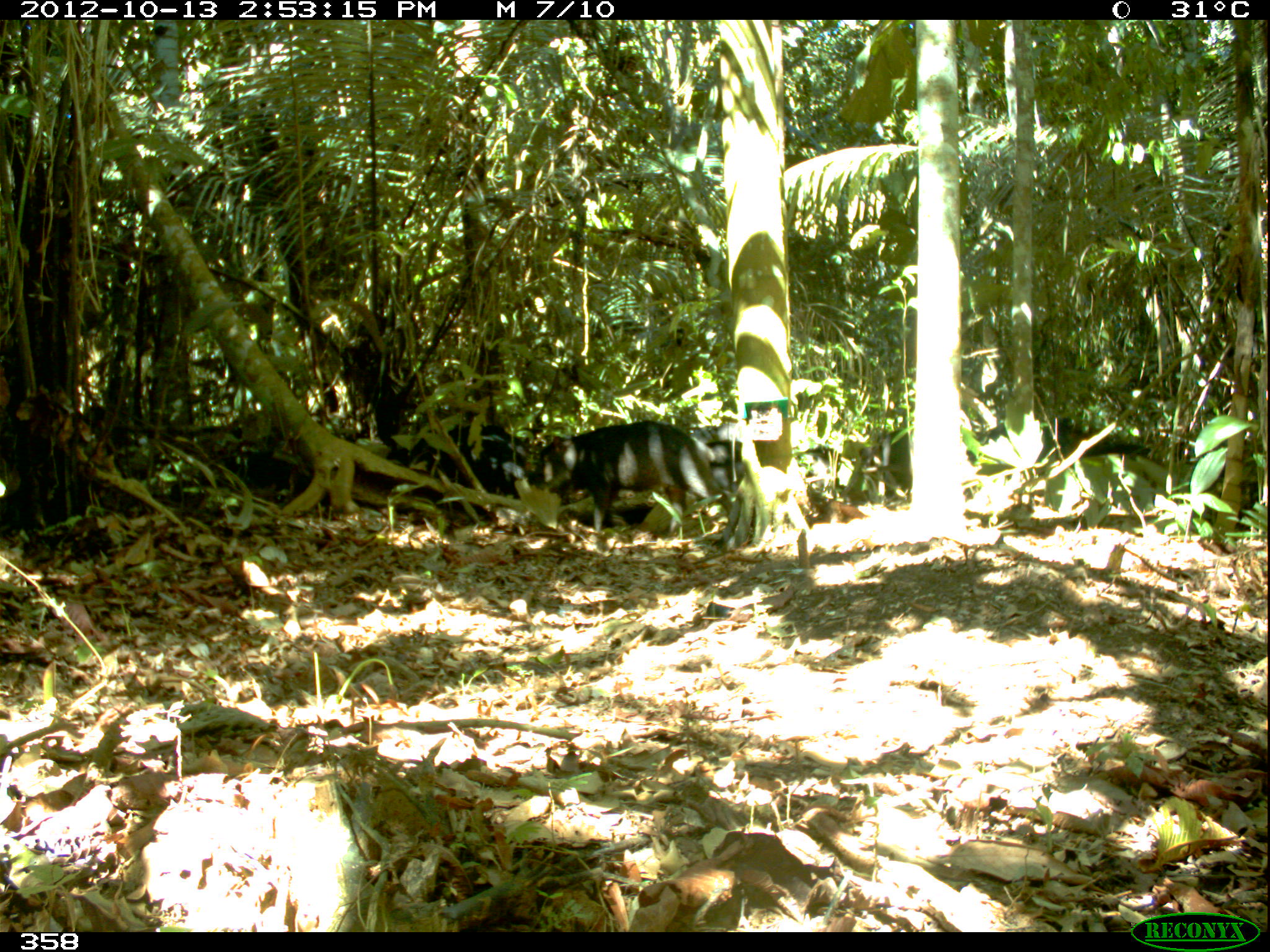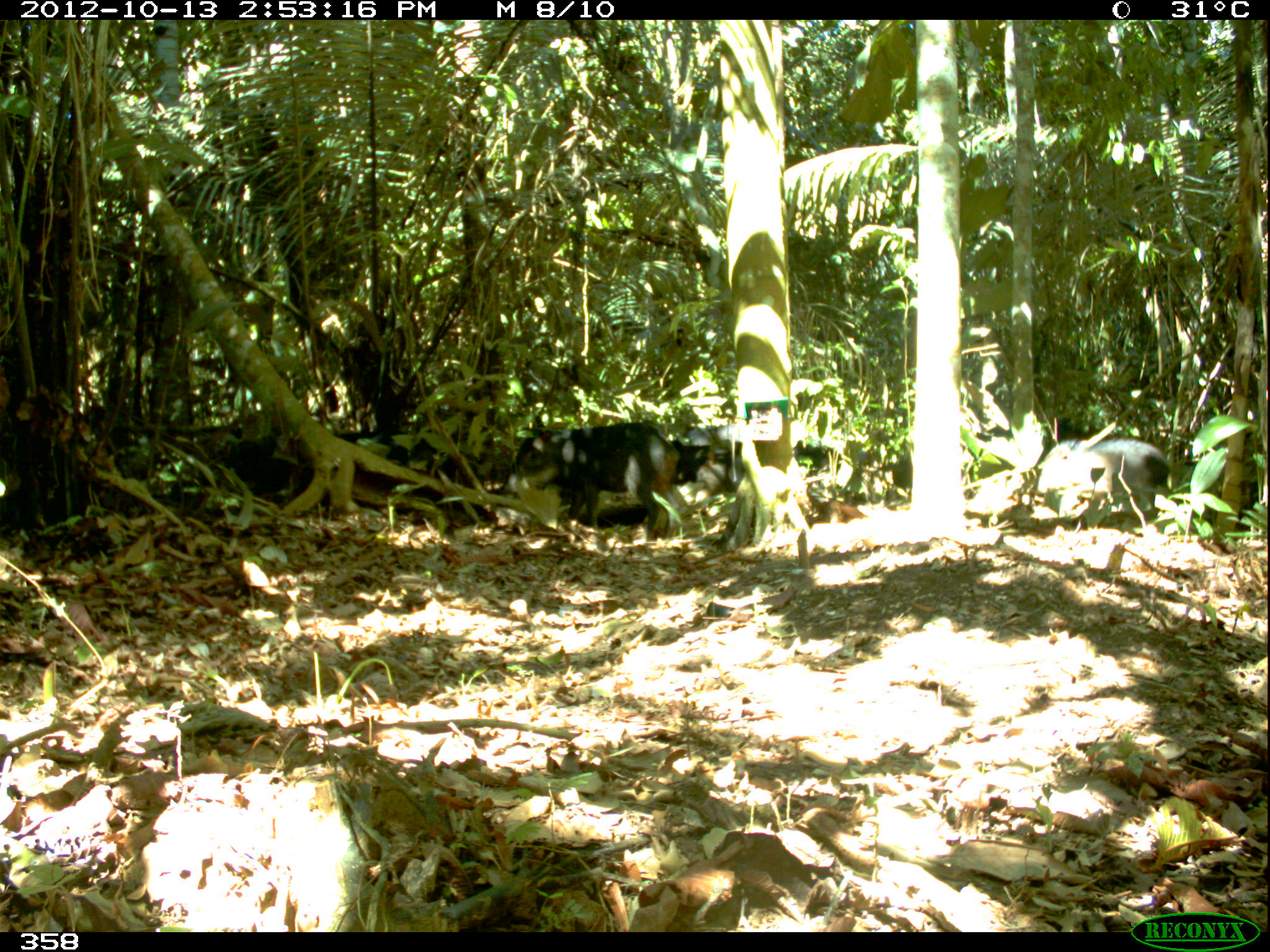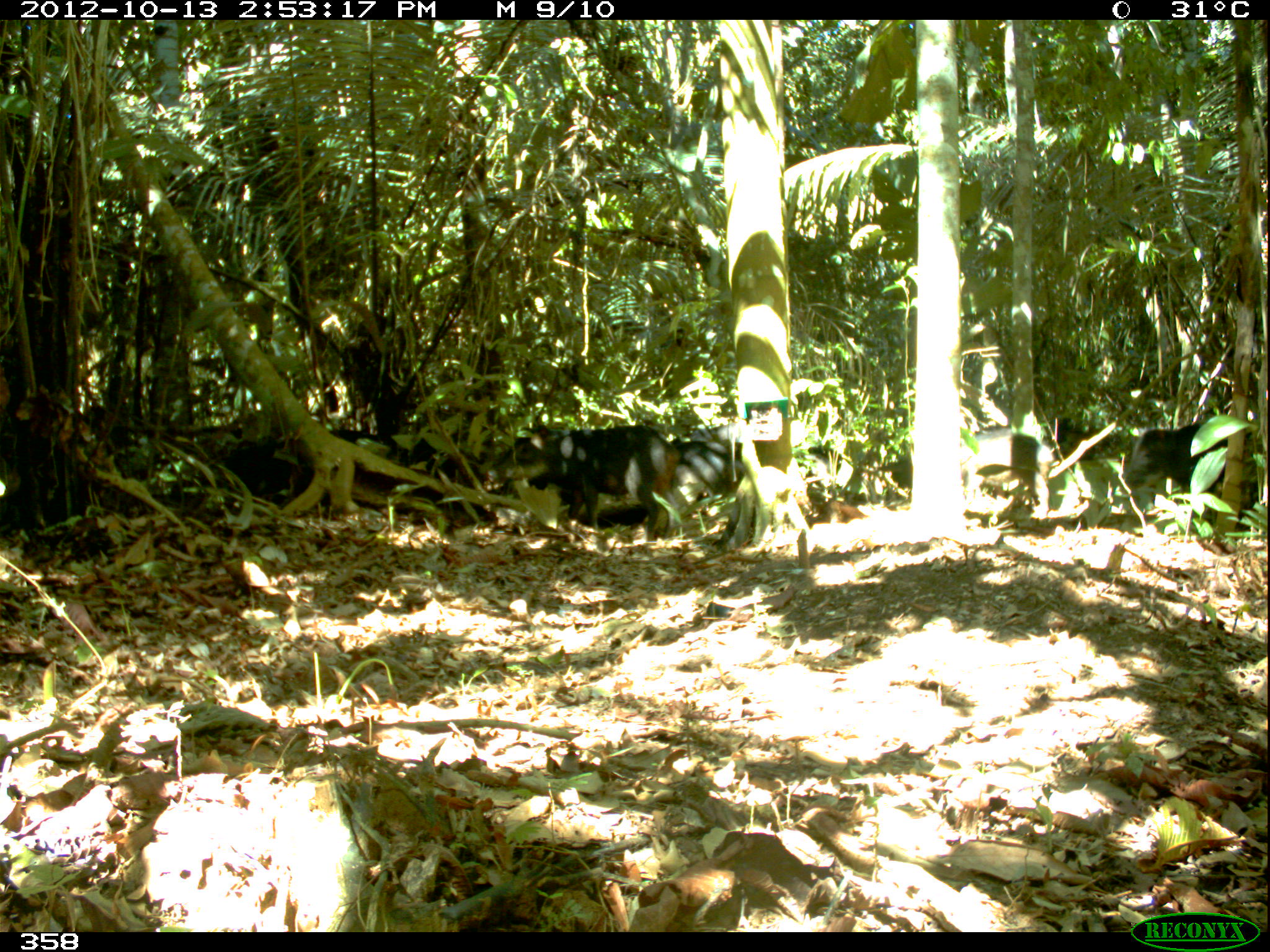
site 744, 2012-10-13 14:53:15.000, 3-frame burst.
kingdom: Animalia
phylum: Chordata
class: Mammalia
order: Artiodactyla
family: Tayassuidae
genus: Tayassu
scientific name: Tayassu pecari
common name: white-lipped peccary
Tayassu pecari (white-lipped peccary).